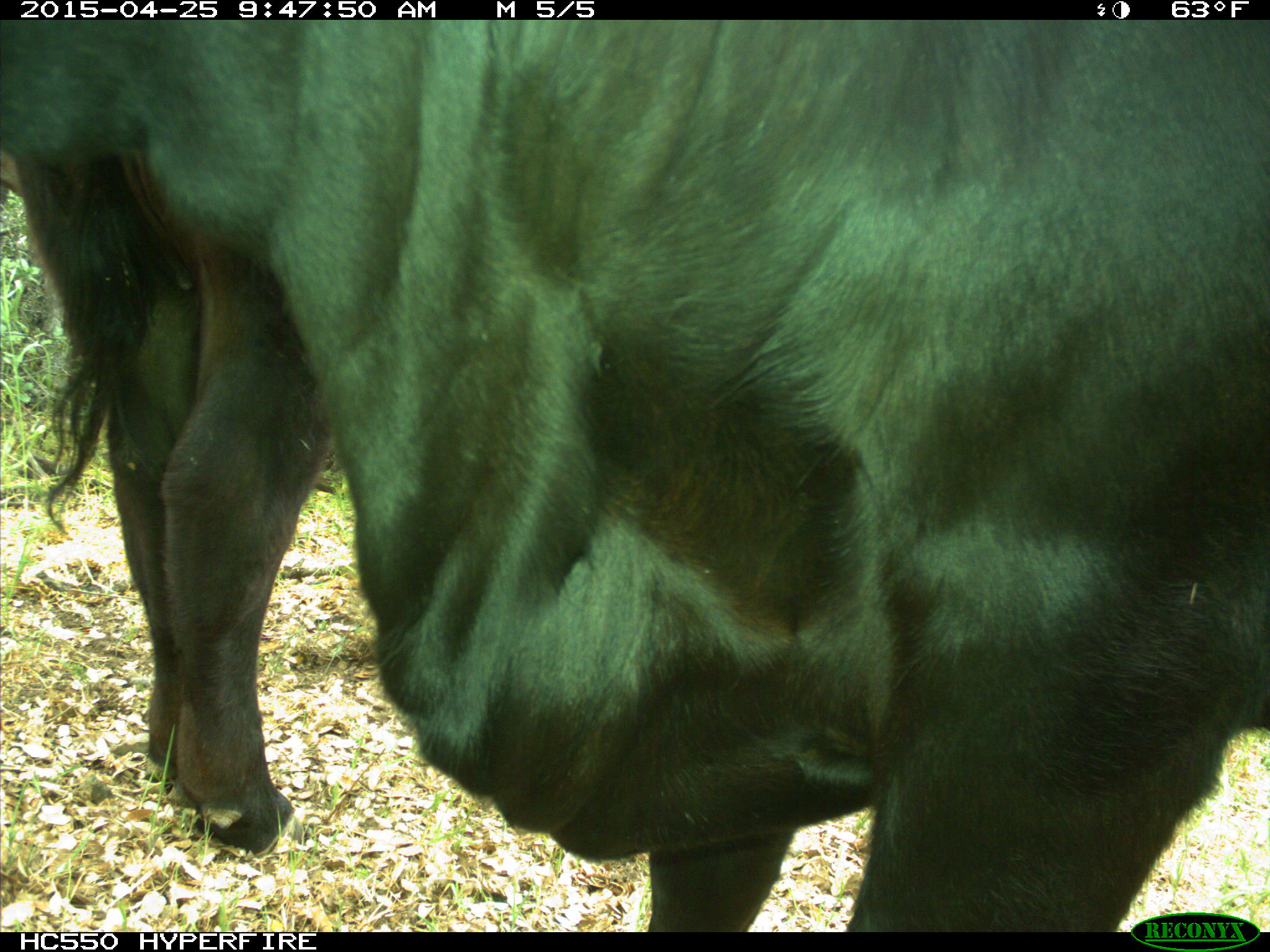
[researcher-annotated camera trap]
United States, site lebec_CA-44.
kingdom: Animalia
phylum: Chordata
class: Mammalia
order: Artiodactyla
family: Suidae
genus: Sus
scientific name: Sus scrofa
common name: wild boar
Sus scrofa (wild boar).